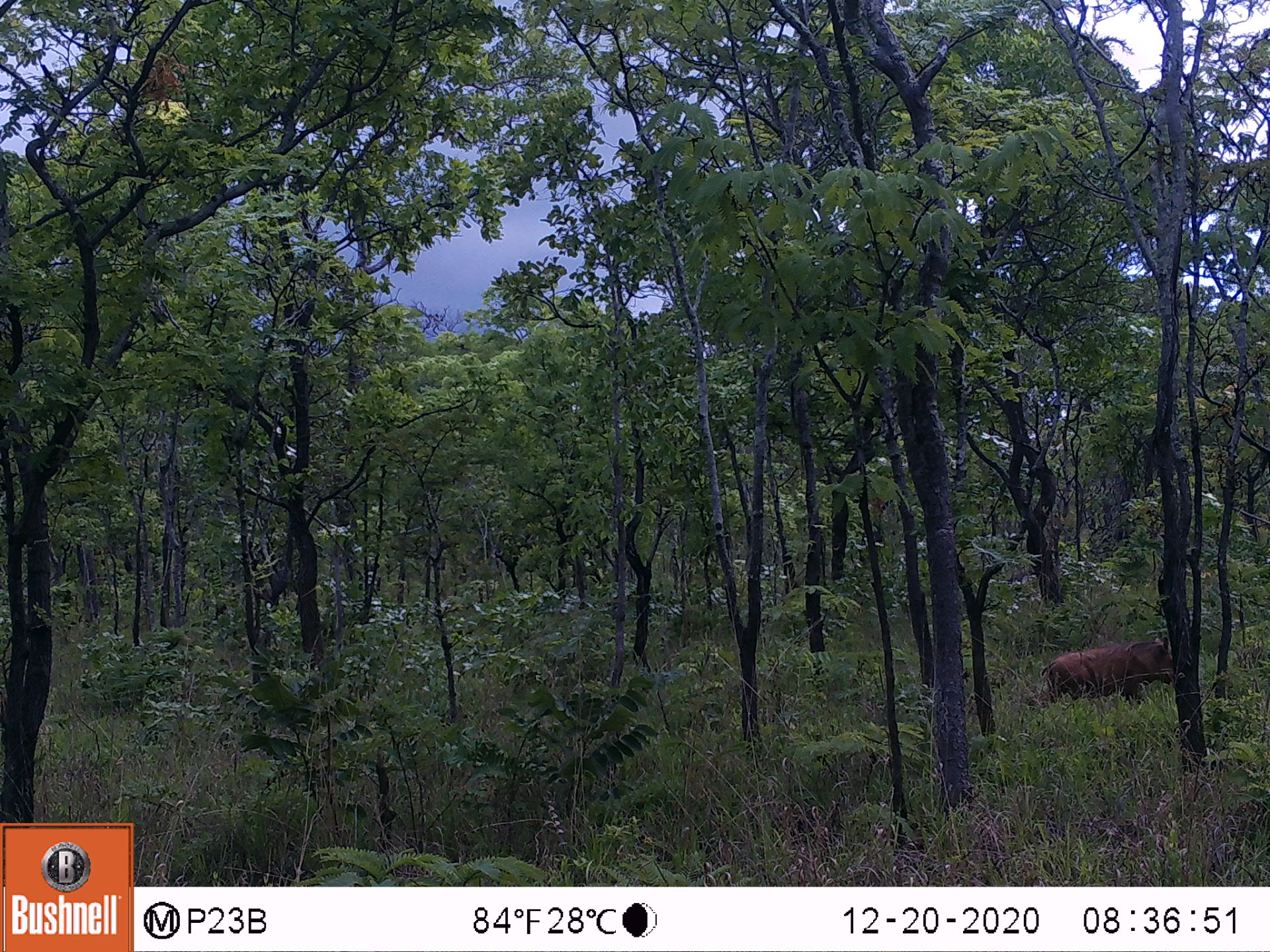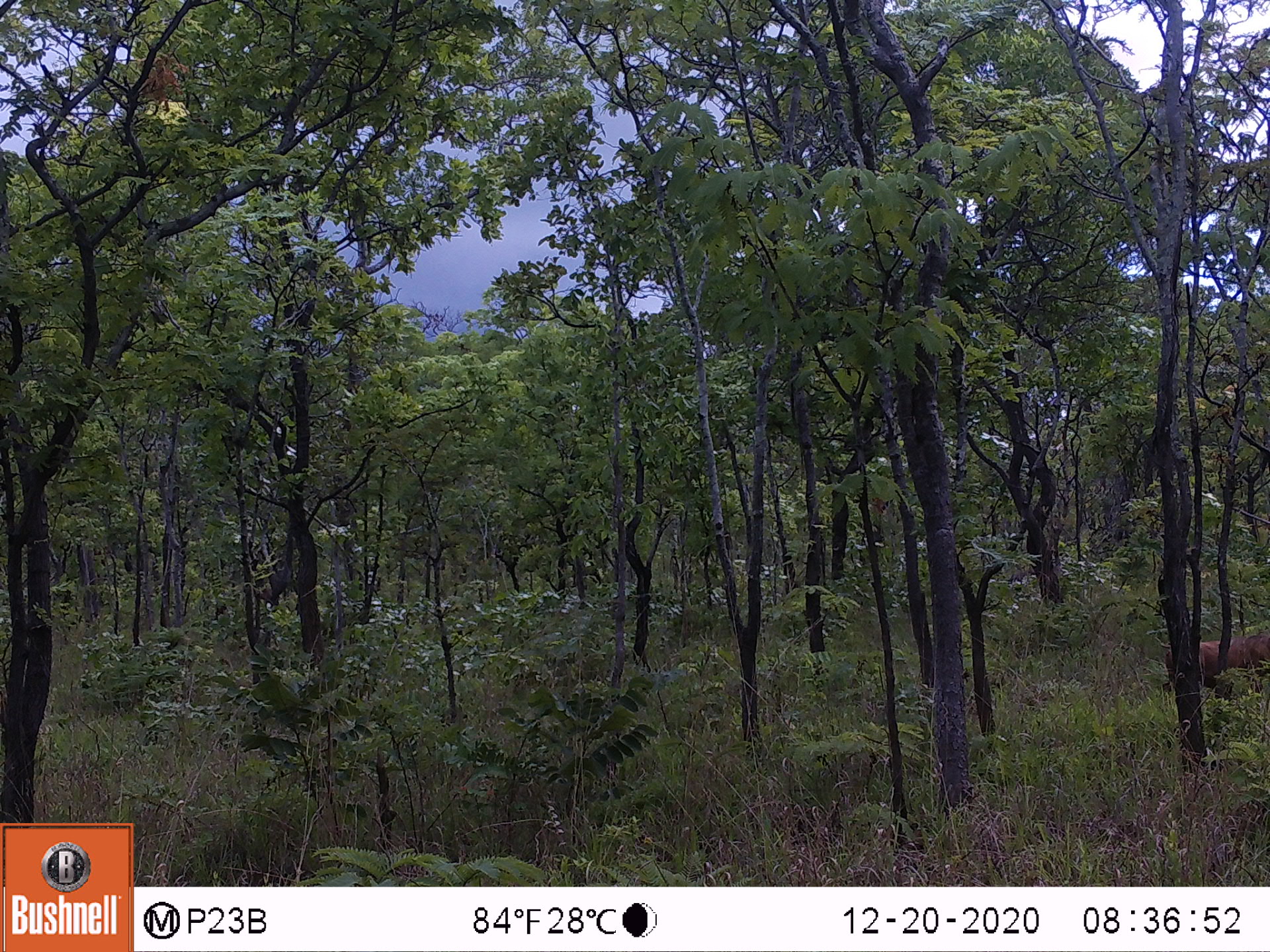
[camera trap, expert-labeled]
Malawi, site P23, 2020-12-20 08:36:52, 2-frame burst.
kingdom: Animalia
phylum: Chordata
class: Mammalia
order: Artiodactyla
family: Suidae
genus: Phacochoerus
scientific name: Phacochoerus africanus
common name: common warthog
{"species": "common warthog (Phacochoerus africanus)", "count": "1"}